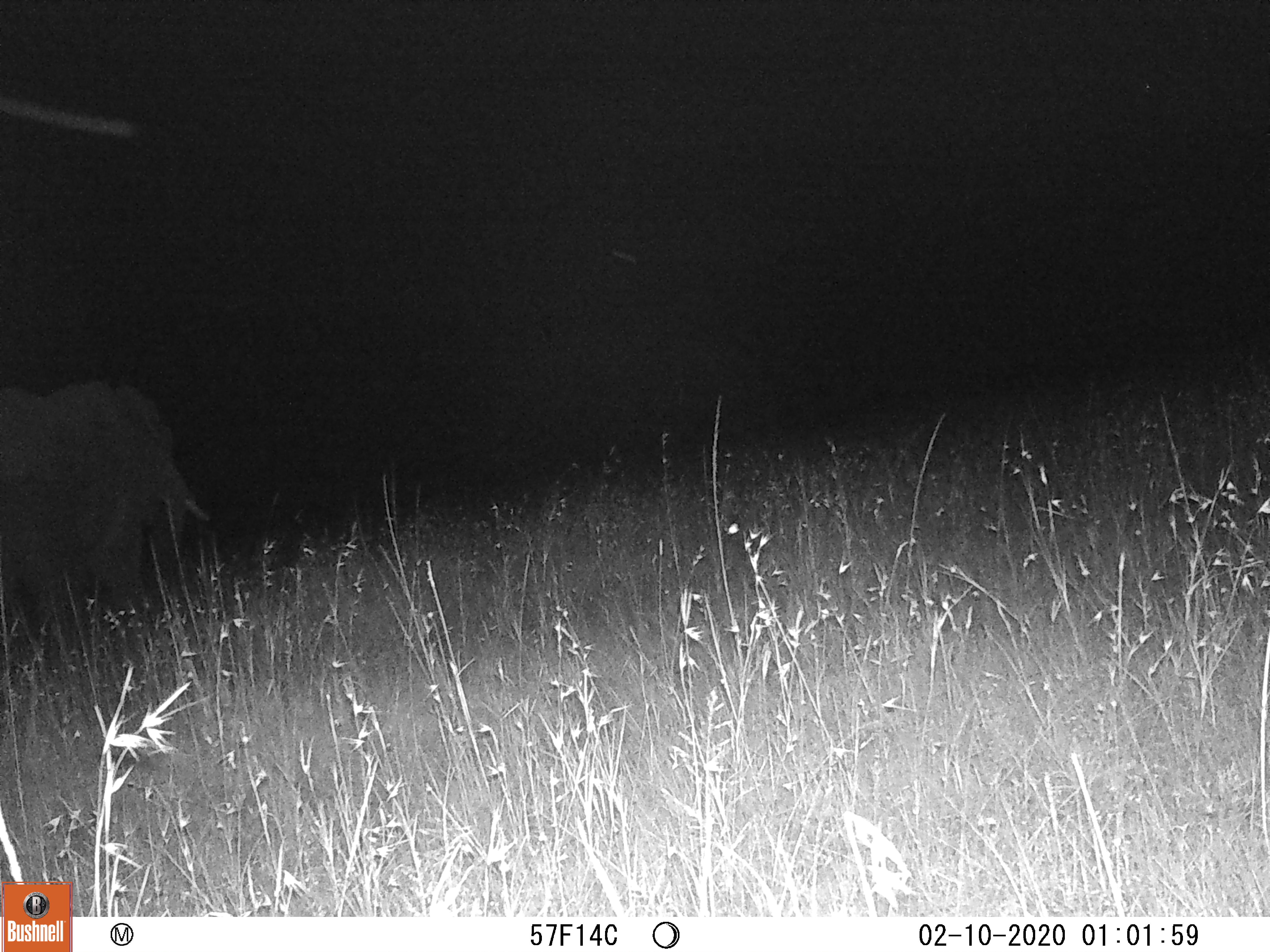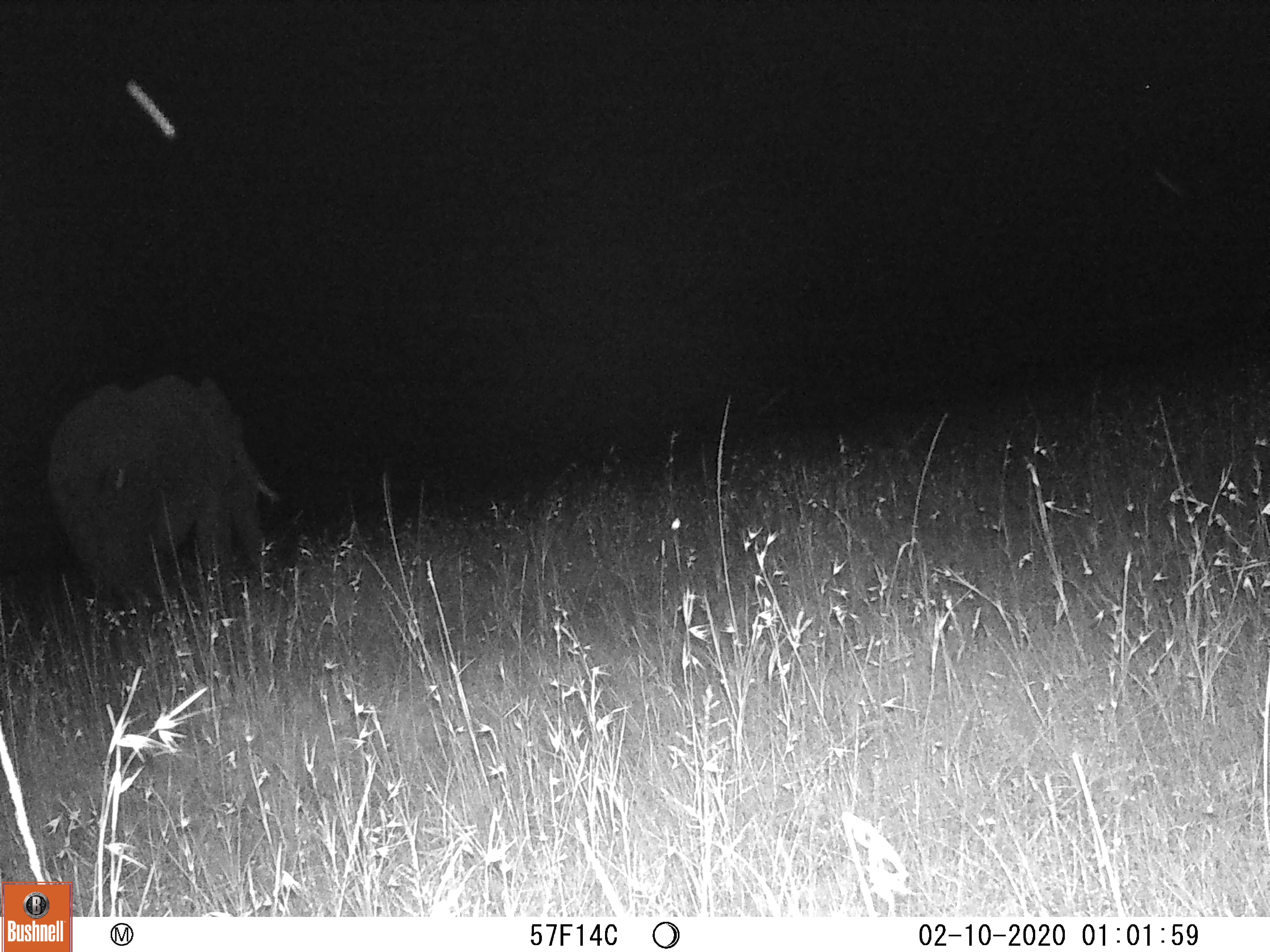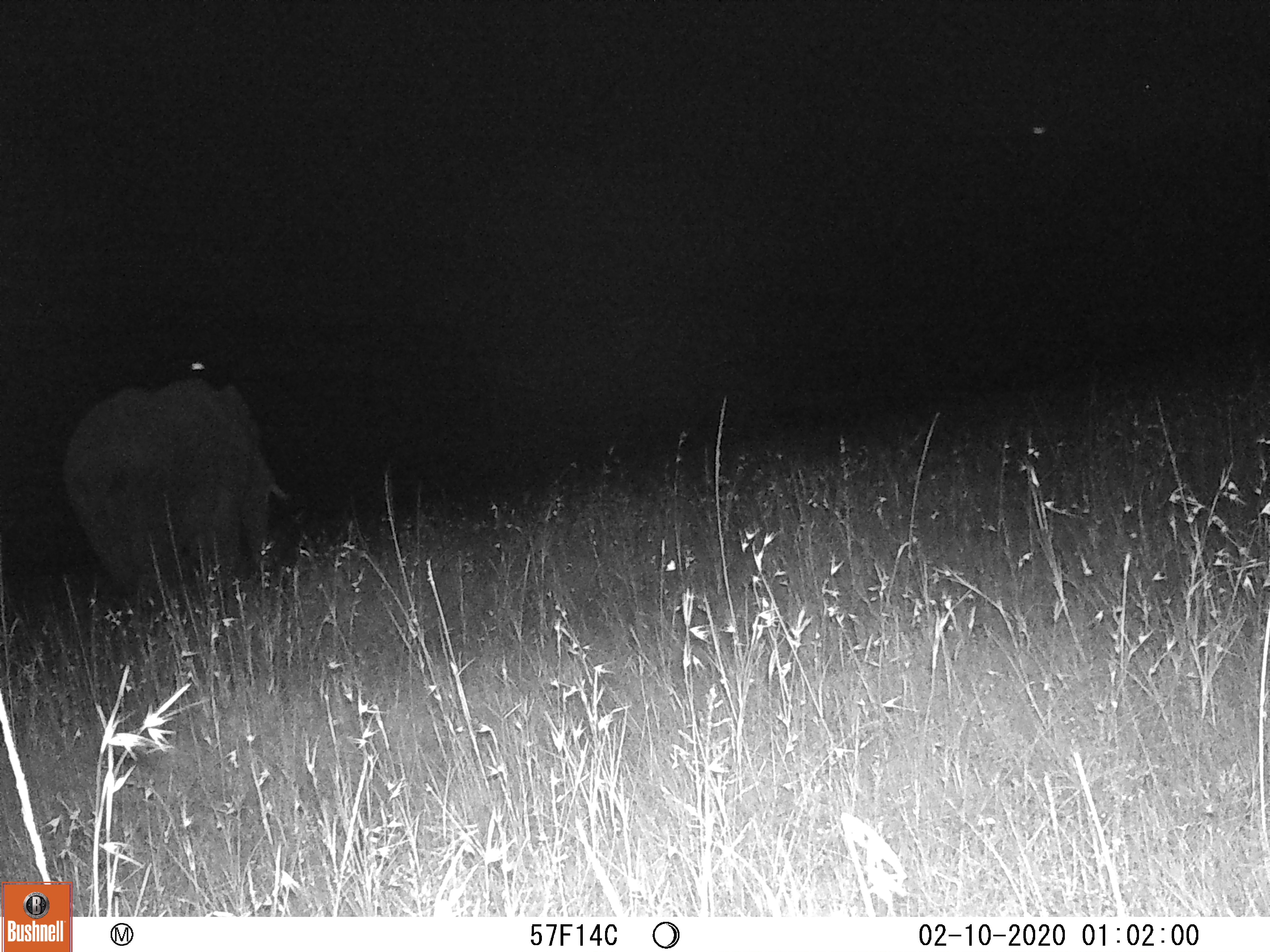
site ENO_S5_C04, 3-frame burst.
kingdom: Animalia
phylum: Chordata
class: Mammalia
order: Proboscidea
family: Elephantidae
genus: Loxodonta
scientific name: Loxodonta africana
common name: african bush elephant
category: elephant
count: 1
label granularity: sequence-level